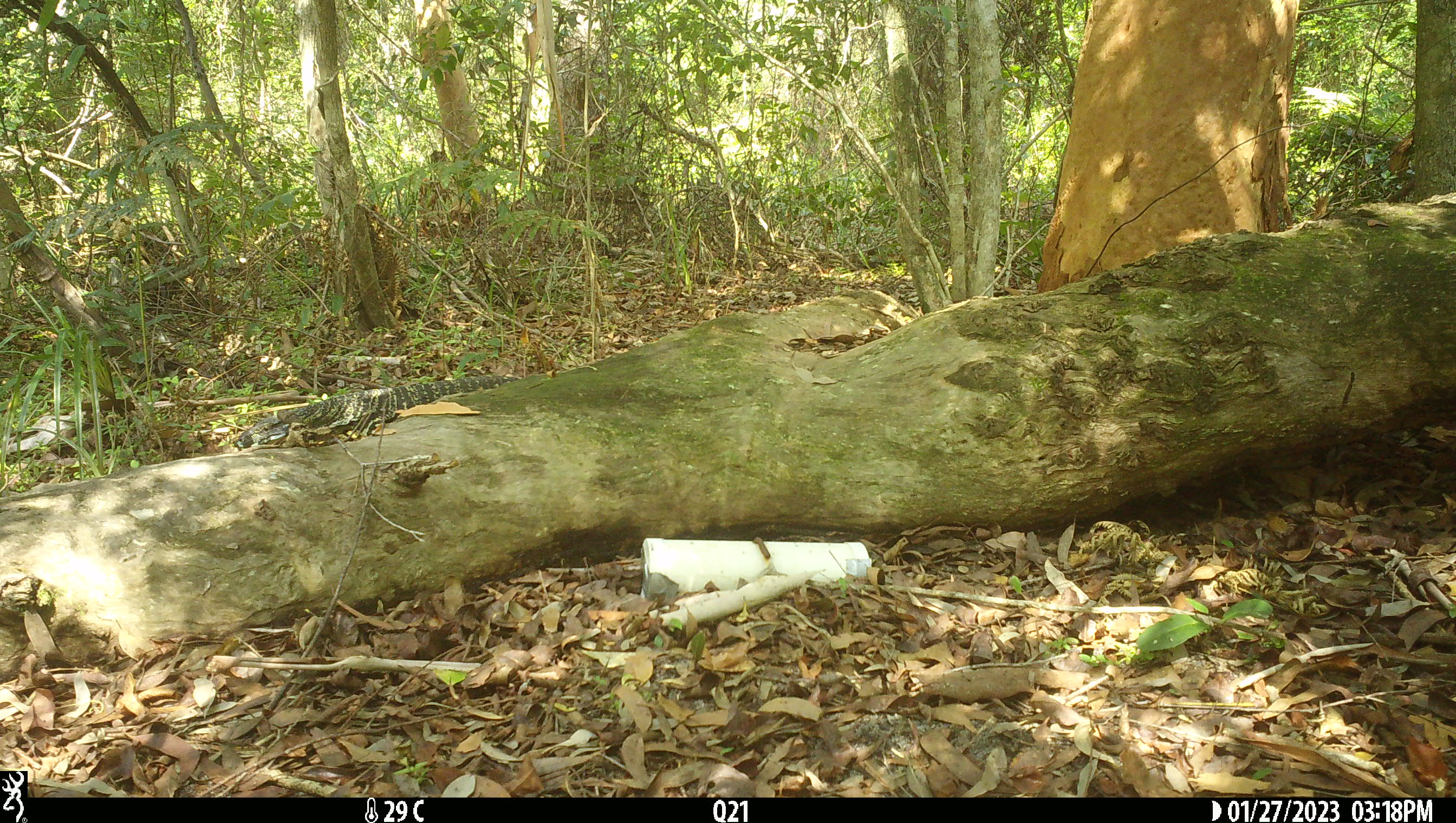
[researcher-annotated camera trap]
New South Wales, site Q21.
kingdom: Animalia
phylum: Chordata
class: Reptilia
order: Squamata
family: Varanidae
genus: Varanus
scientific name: Varanus varius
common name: lace monitor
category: goanna